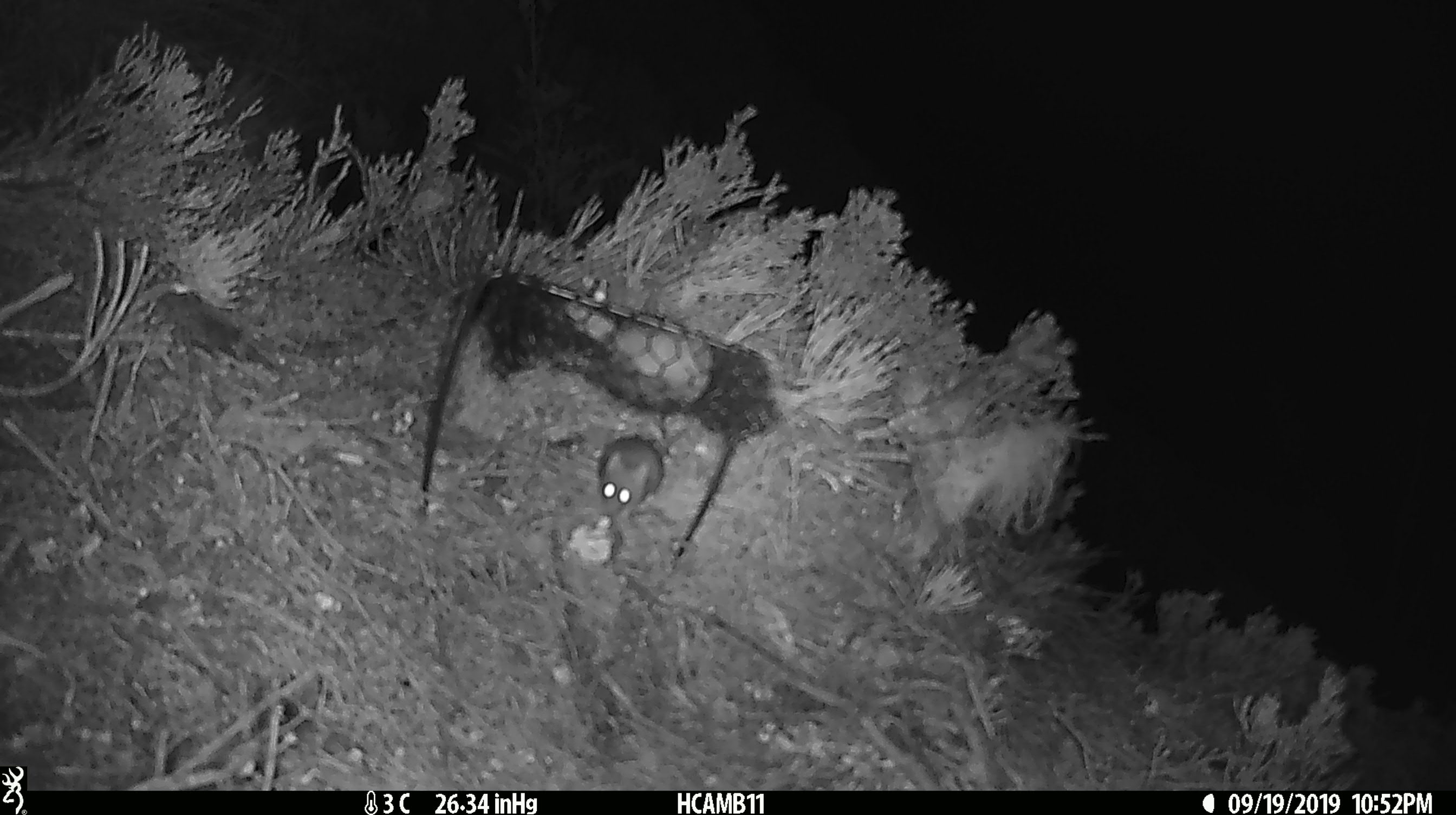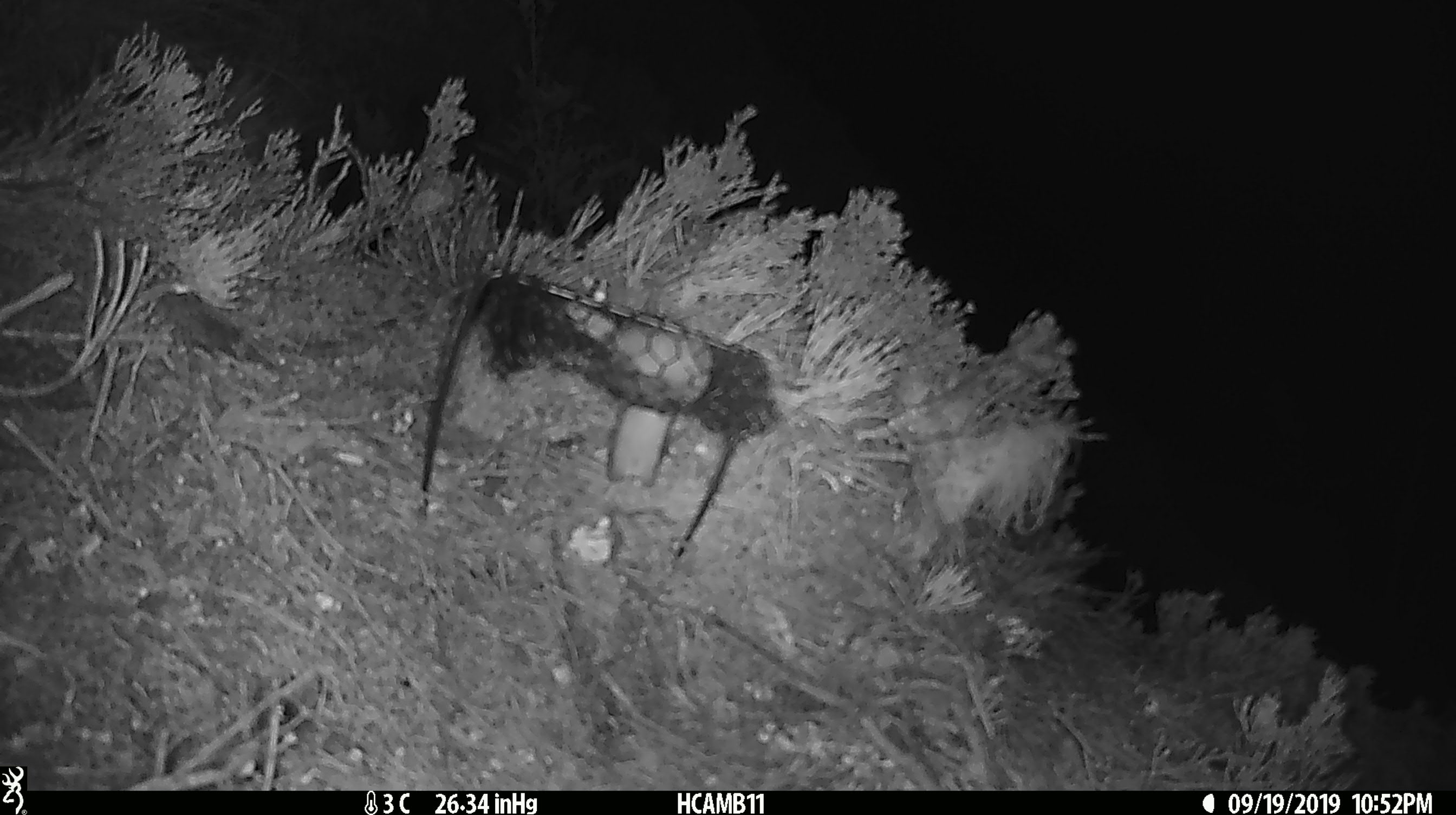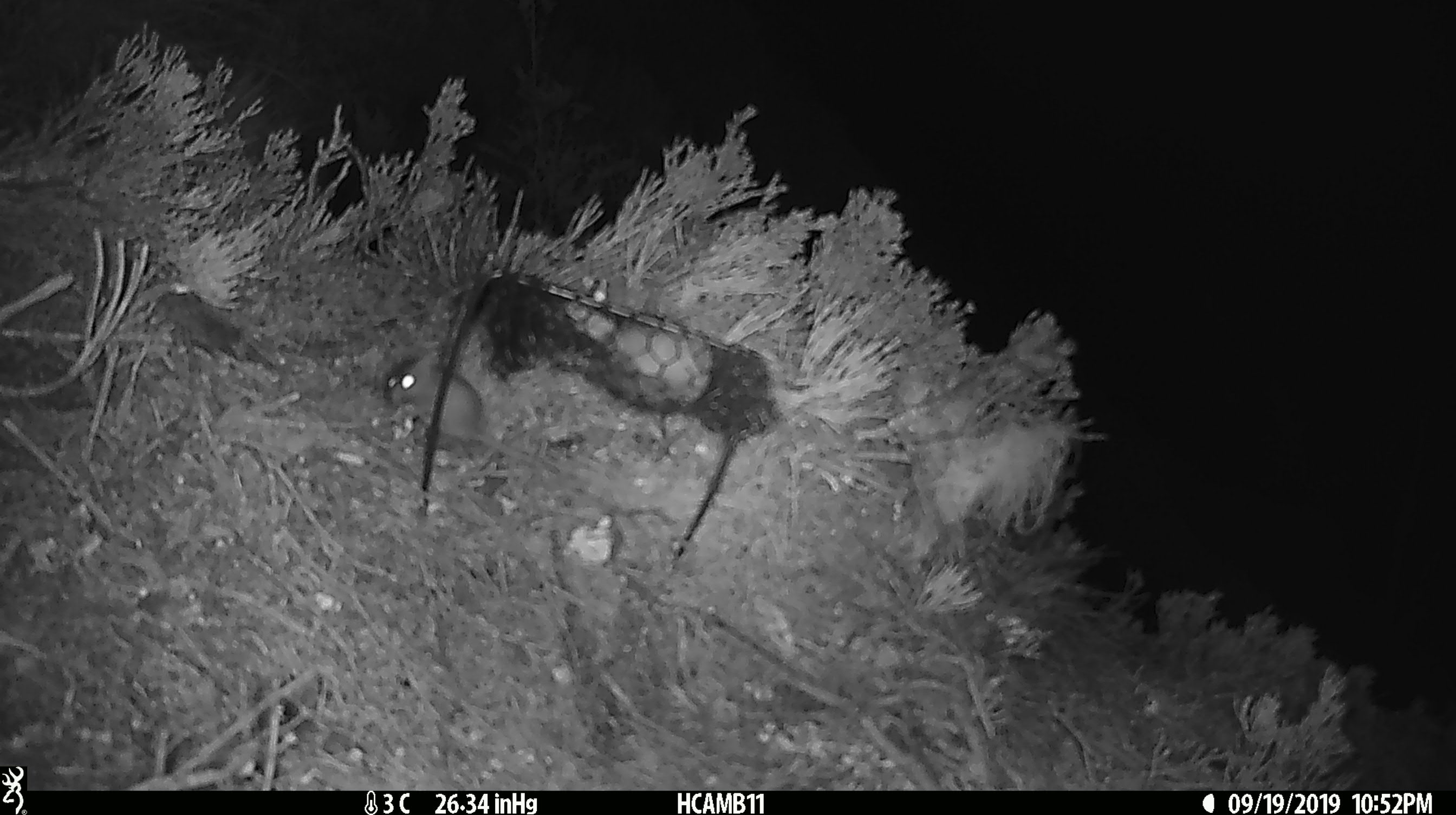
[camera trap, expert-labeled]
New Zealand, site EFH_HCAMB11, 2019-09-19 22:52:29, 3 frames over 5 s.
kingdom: Animalia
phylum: Chordata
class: Mammalia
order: Rodentia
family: Muridae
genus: Mus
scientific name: Mus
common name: mouse